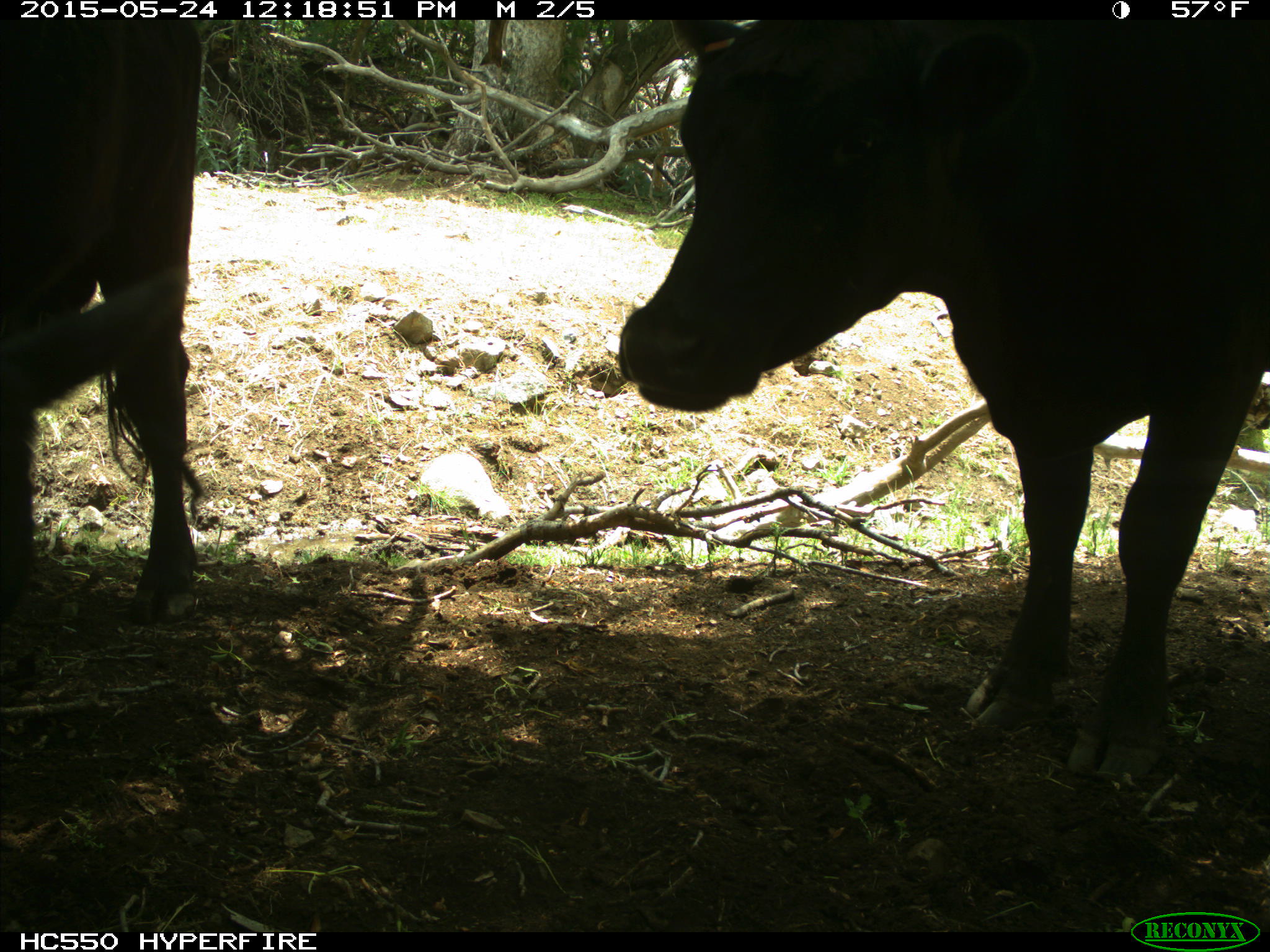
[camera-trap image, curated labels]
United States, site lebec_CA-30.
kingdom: Animalia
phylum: Chordata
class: Mammalia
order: Artiodactyla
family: Bovidae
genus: Bos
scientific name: Bos taurus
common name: domestic cow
Bos taurus (domestic cow).